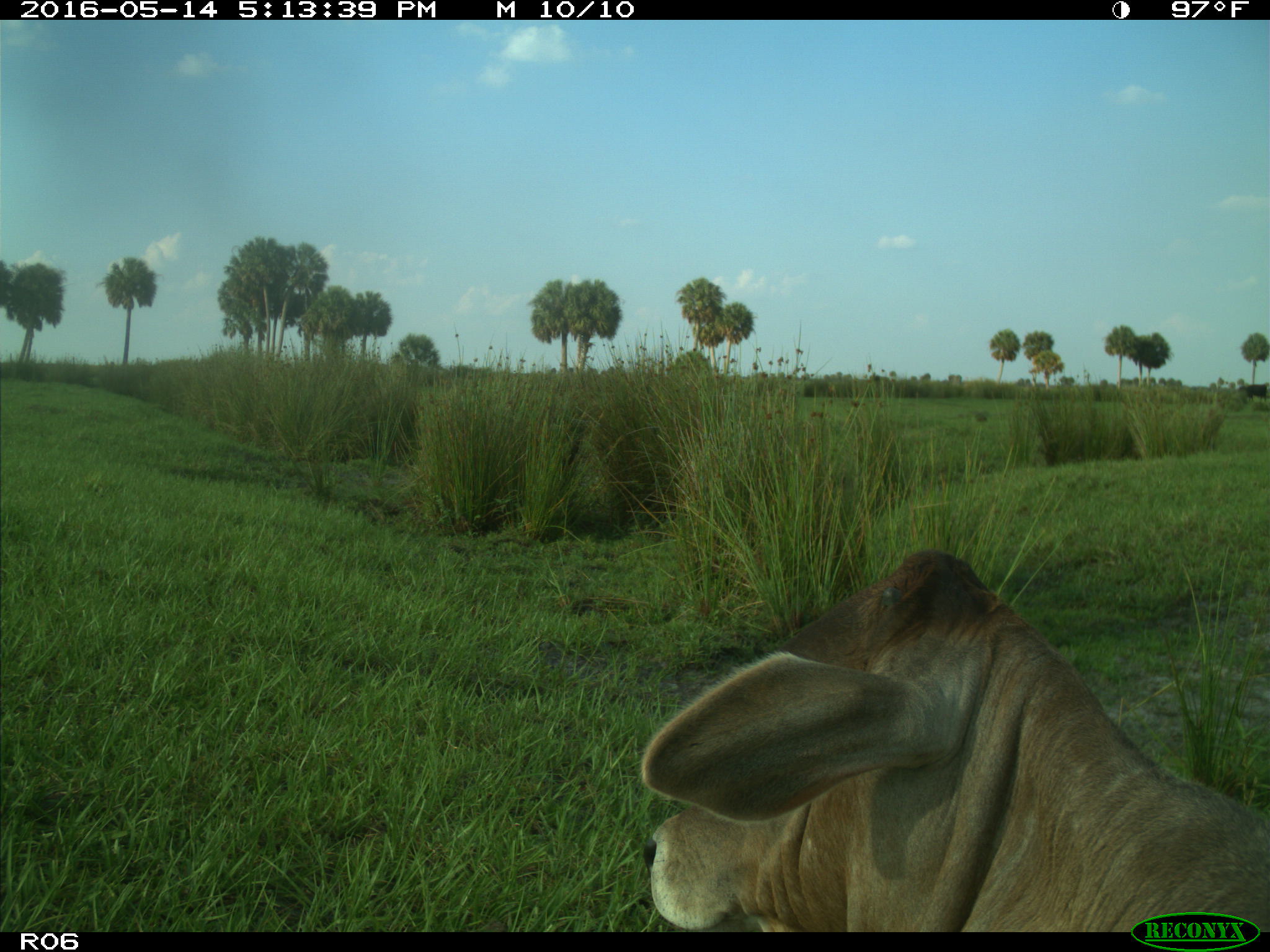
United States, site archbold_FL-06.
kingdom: Animalia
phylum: Chordata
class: Mammalia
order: Artiodactyla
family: Bovidae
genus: Bos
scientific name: Bos taurus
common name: domestic cow